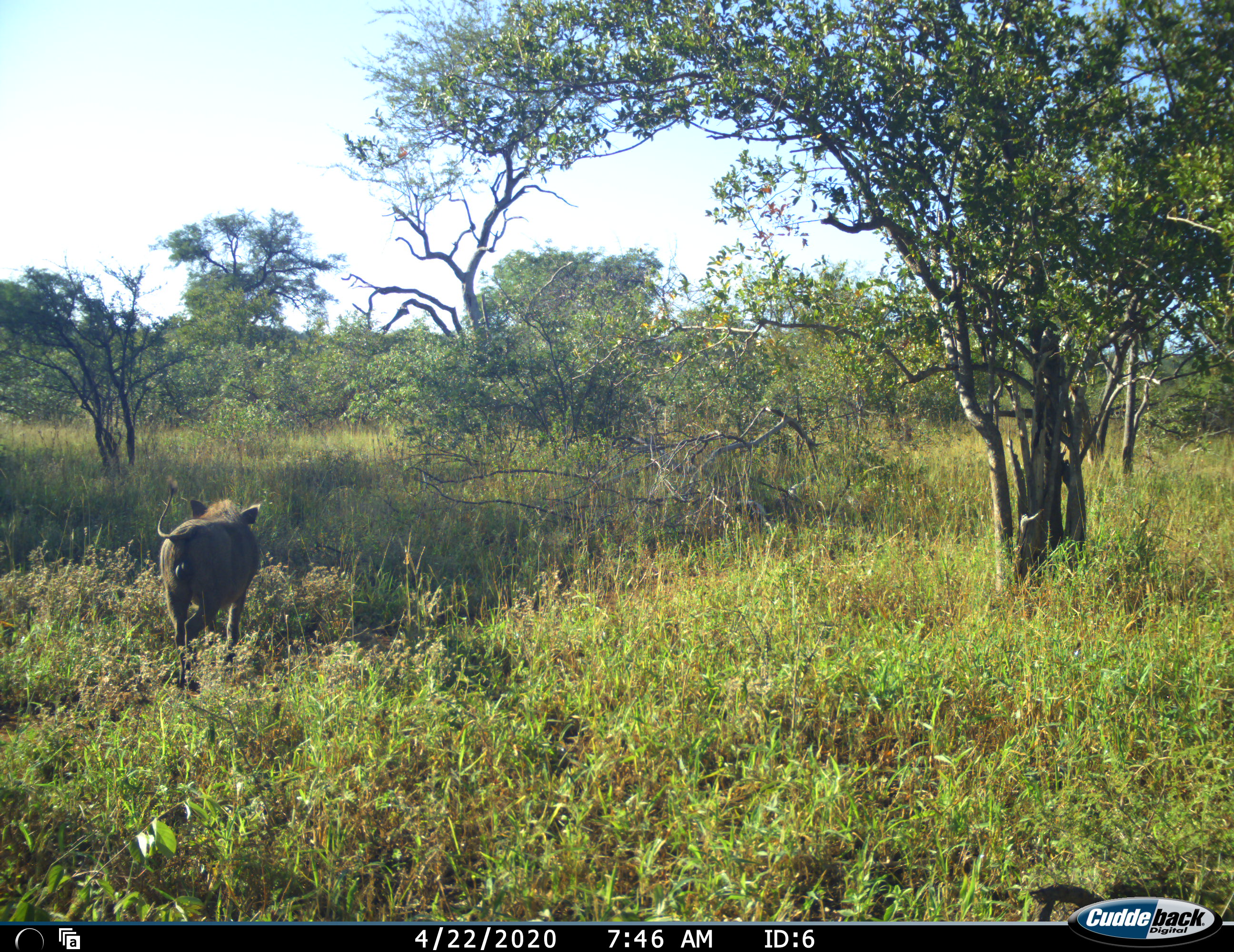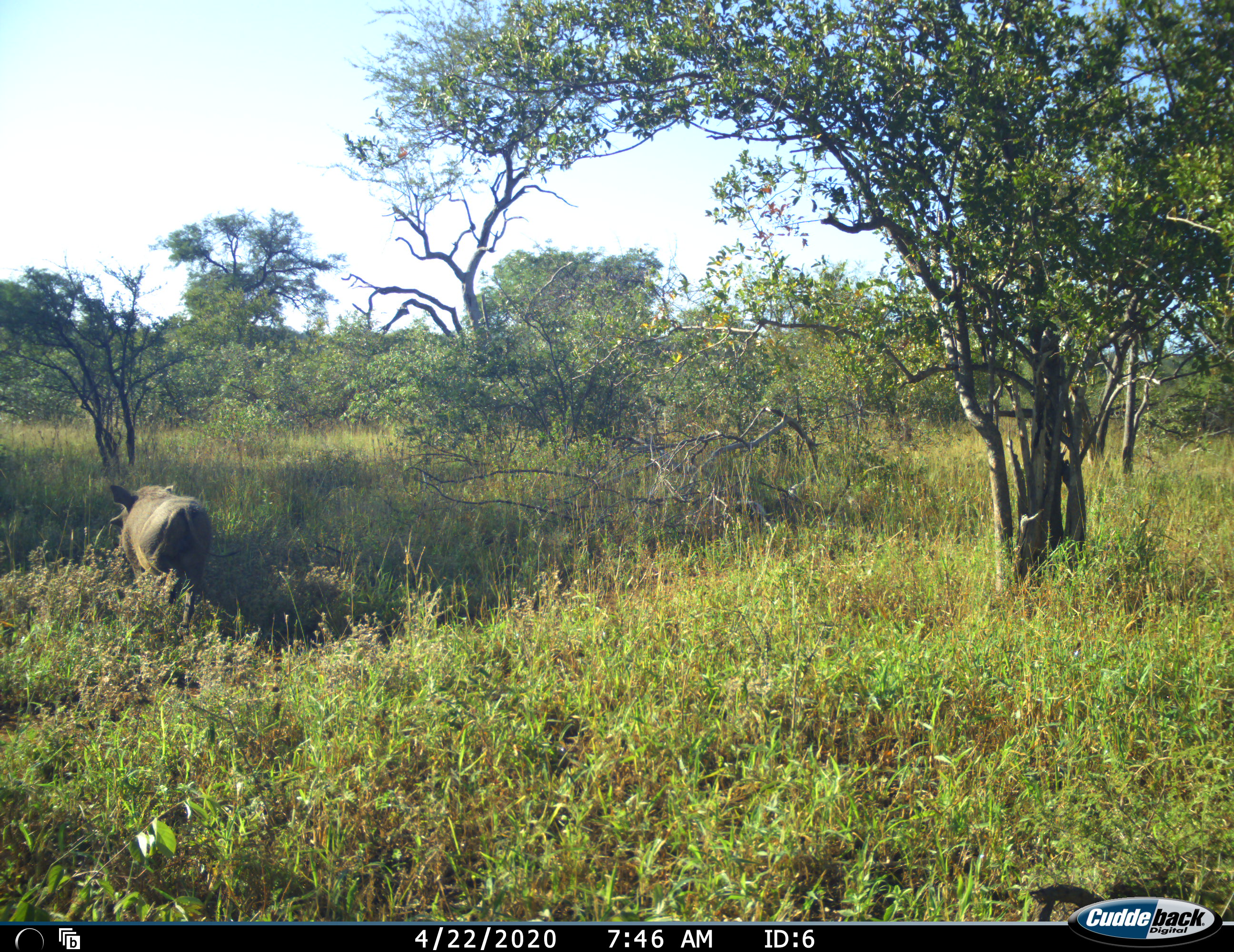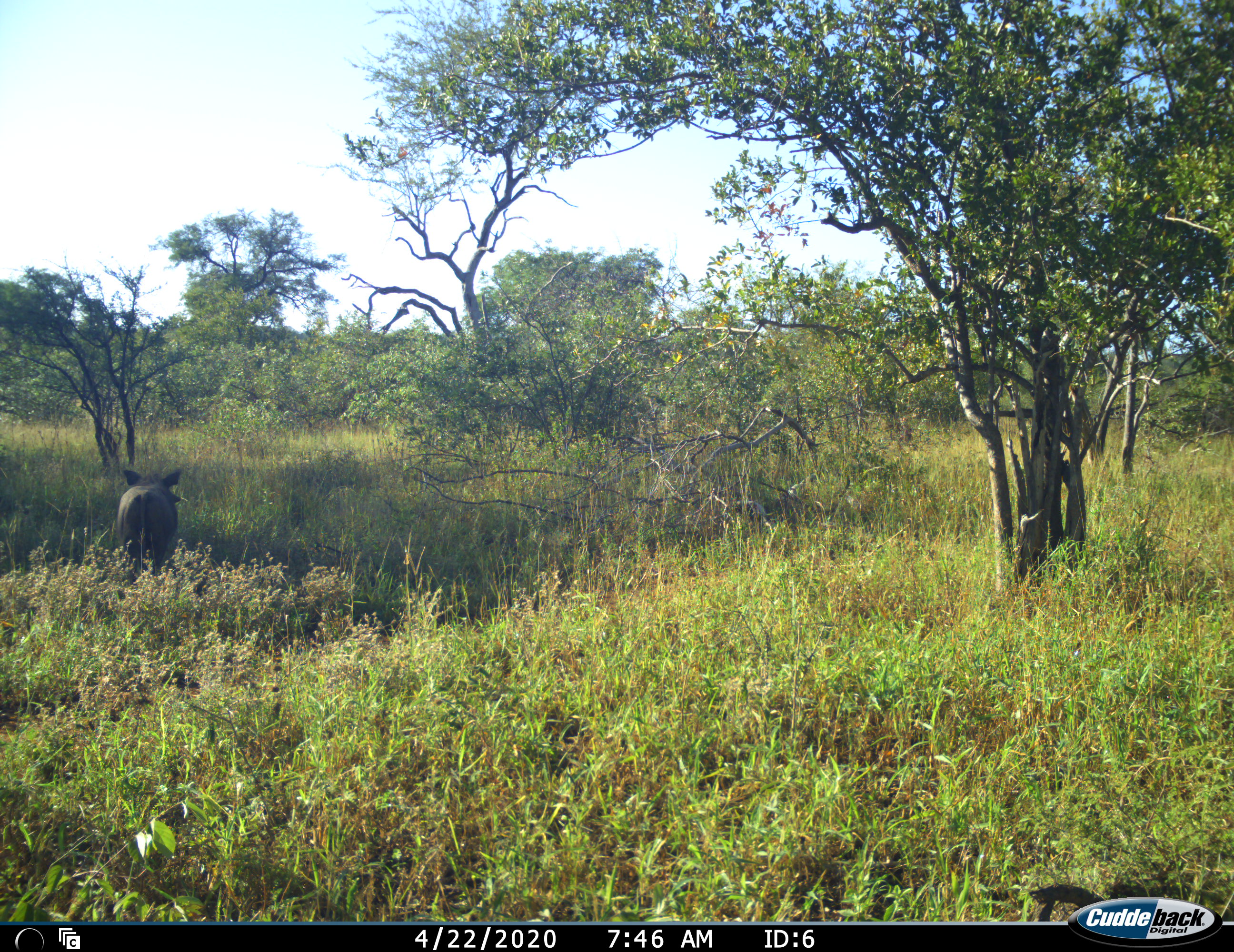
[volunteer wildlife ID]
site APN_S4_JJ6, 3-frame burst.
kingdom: Animalia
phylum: Chordata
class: Mammalia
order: Artiodactyla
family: Suidae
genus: Phacochoerus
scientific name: Phacochoerus africanus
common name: warthog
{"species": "warthog (Phacochoerus africanus)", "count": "1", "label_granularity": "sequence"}